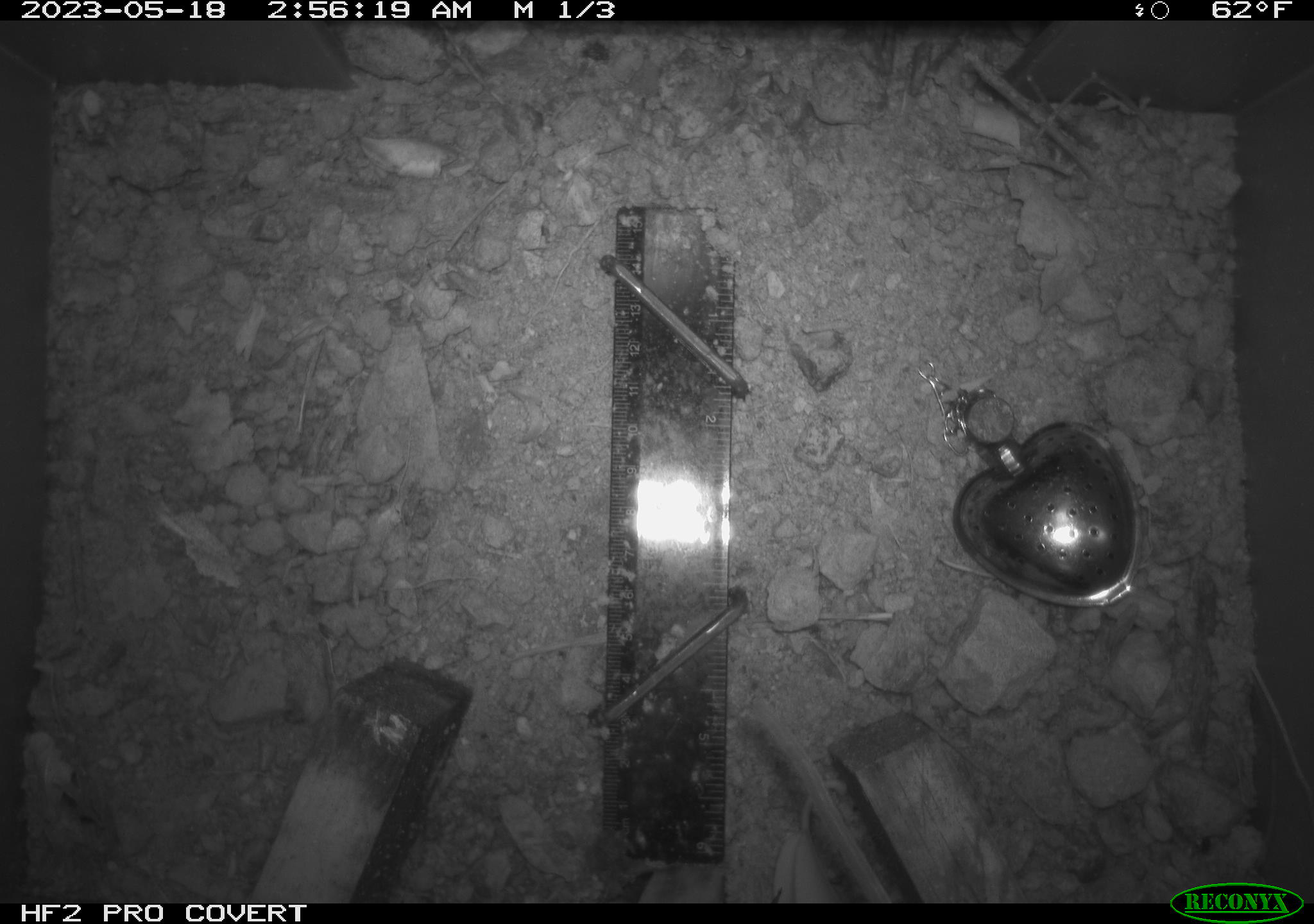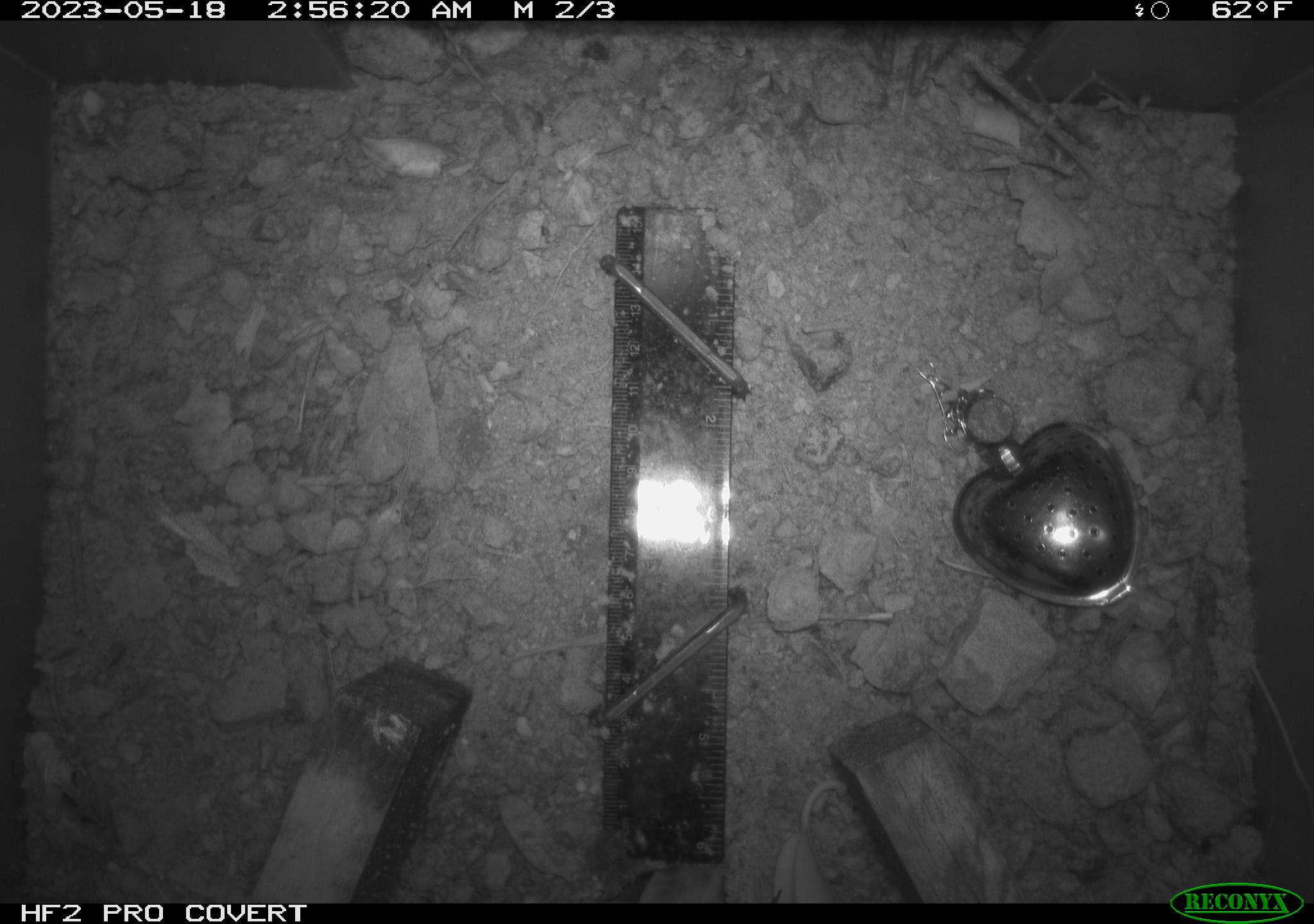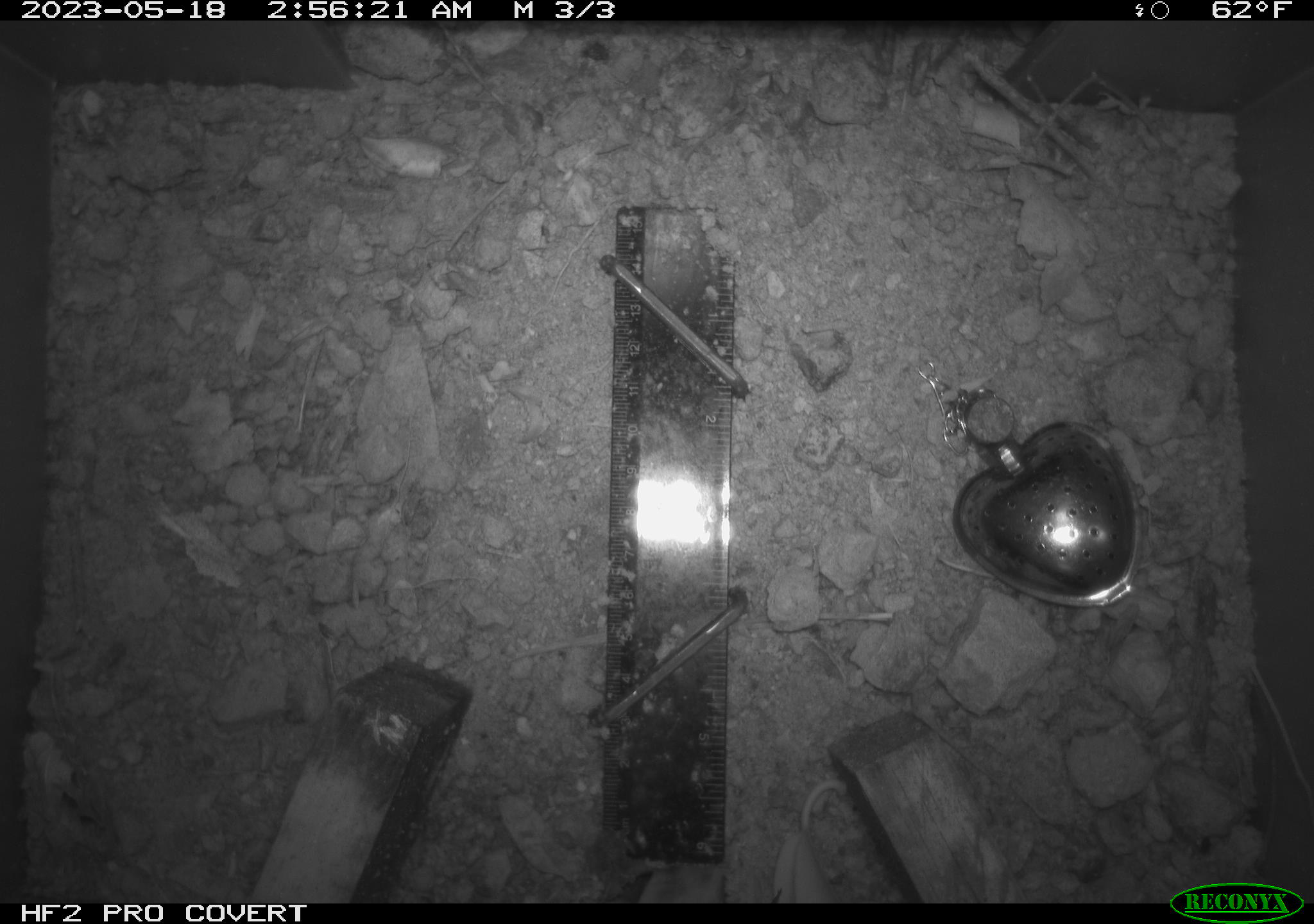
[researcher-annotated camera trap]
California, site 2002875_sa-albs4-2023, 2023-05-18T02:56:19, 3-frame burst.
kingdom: Animalia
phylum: Chordata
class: Mammalia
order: Rodentia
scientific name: Rodentia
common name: mouse species